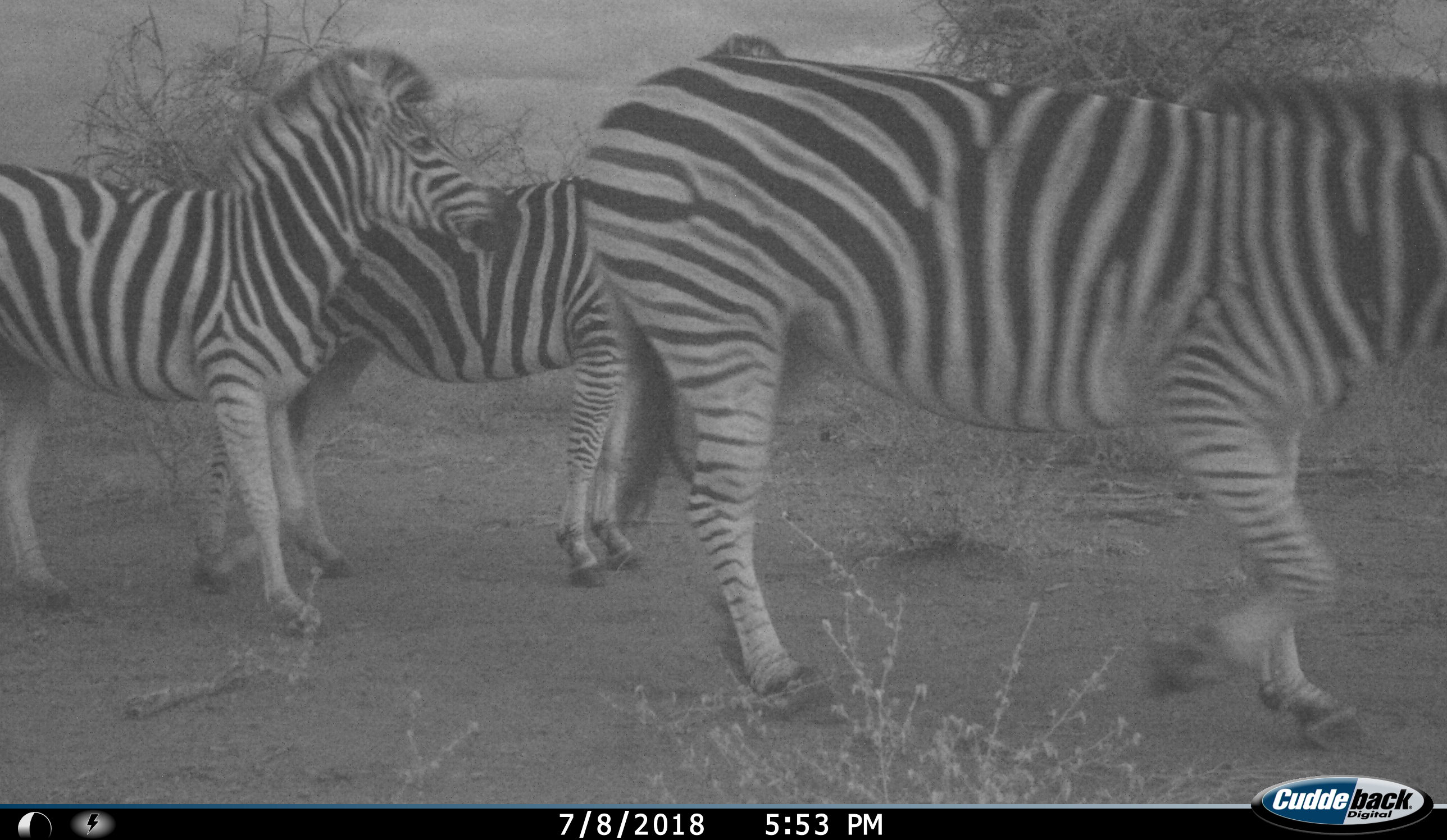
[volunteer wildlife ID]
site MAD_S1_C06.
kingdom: Animalia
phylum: Chordata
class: Mammalia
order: Perissodactyla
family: Equidae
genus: Equus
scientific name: Equus quagga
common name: plains zebra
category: zebraplains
Zebraplains (plains zebra) (Equus quagga), count 3. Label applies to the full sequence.